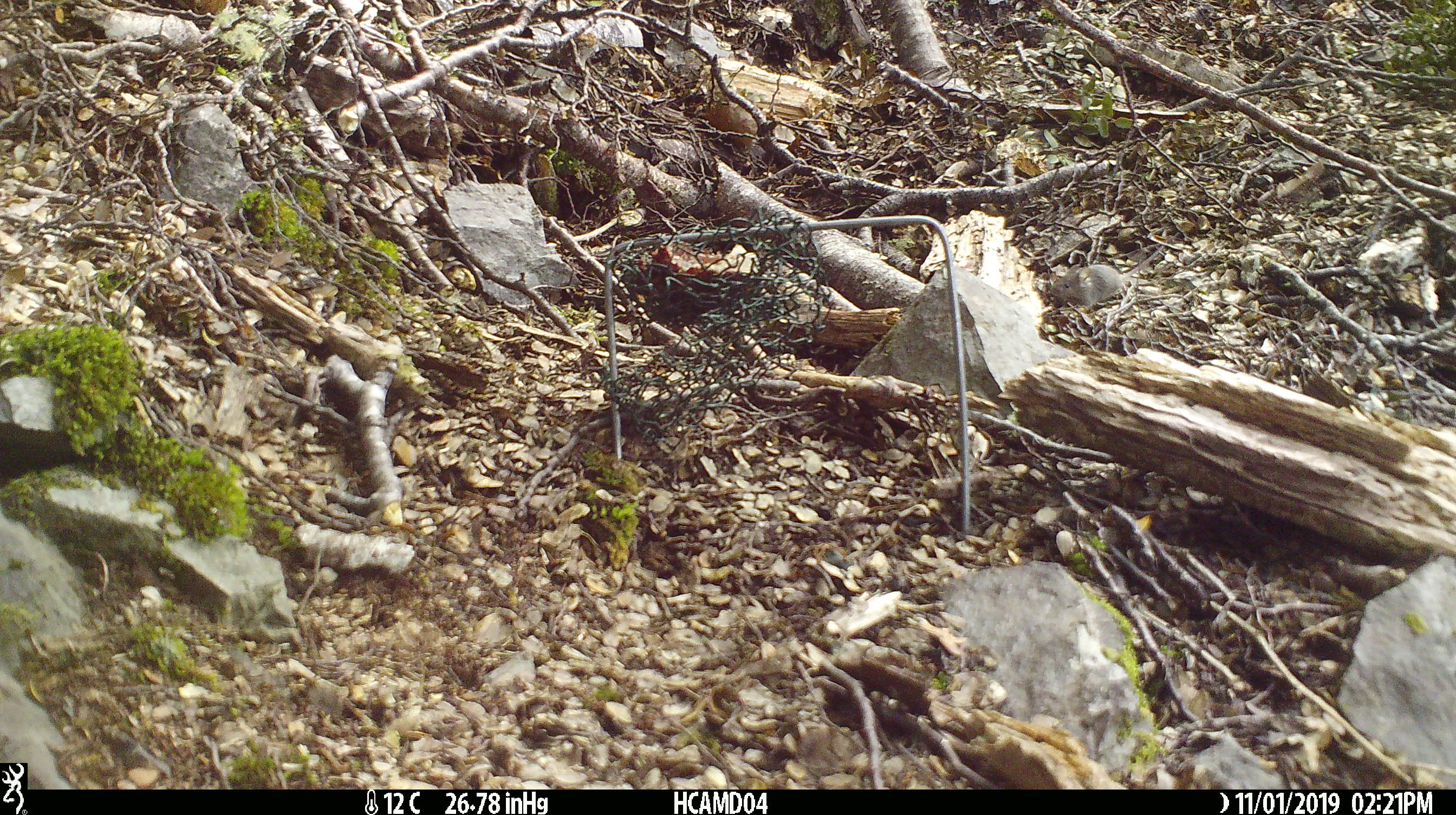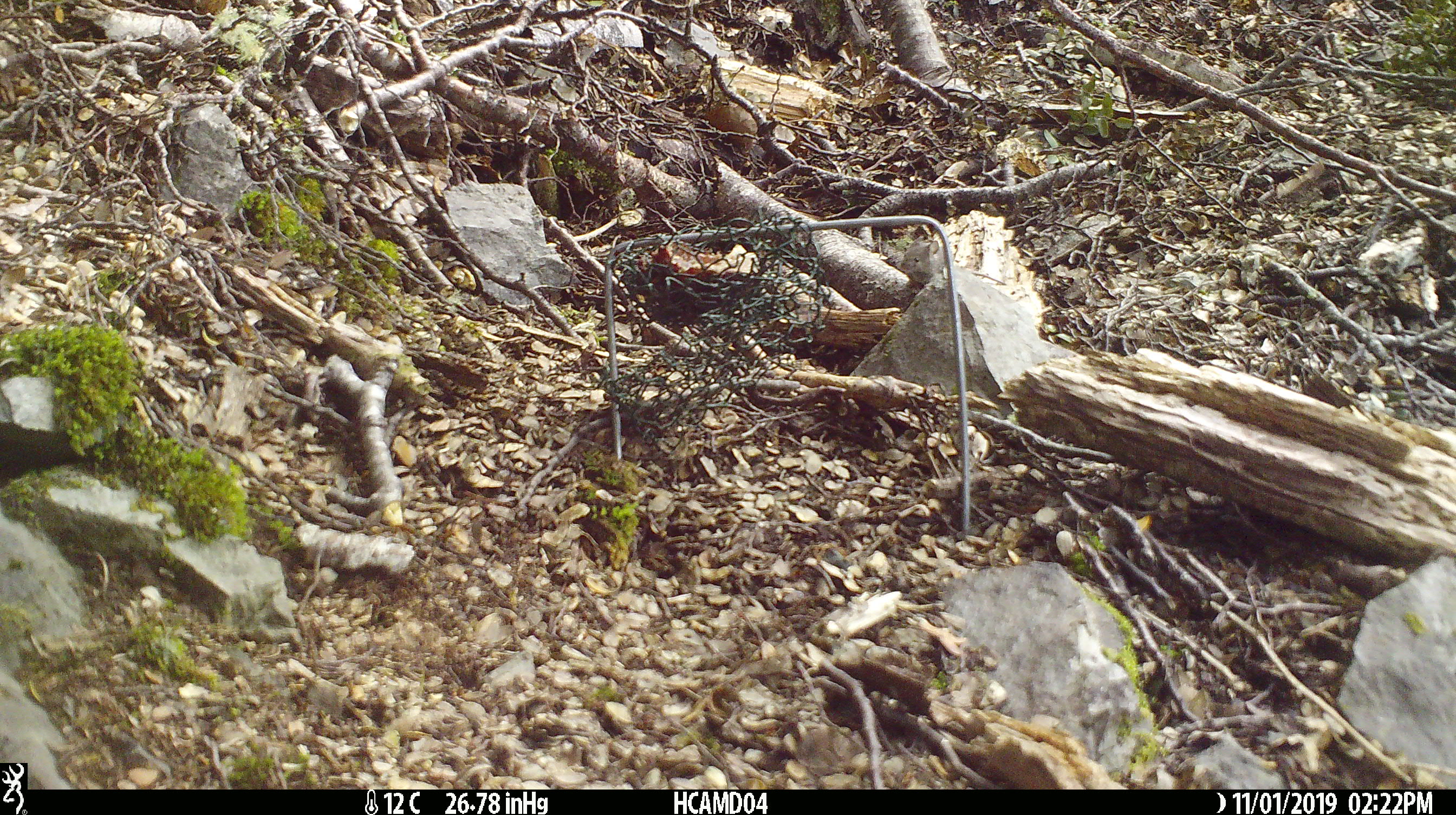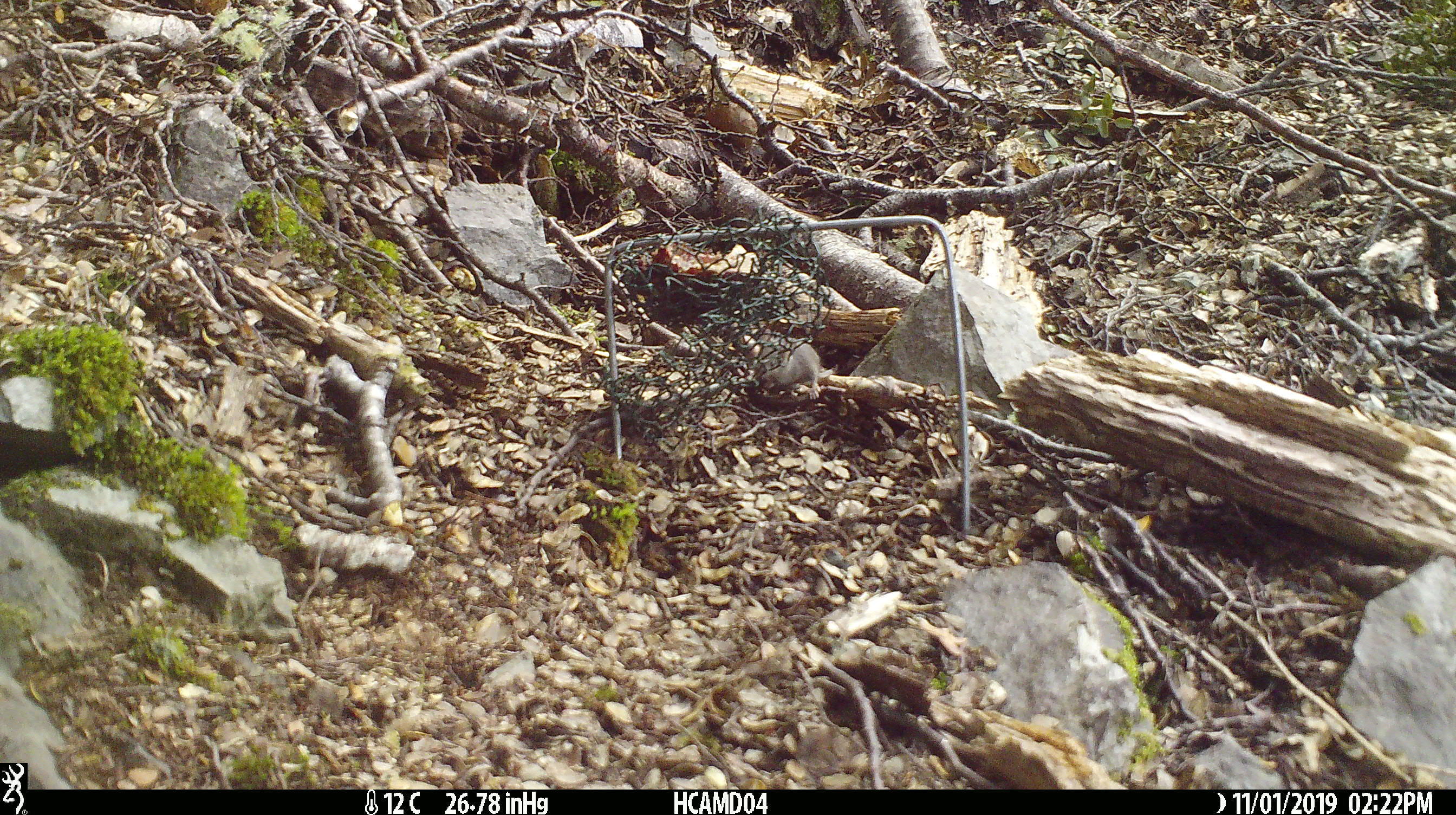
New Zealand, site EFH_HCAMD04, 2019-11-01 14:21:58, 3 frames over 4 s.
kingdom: Animalia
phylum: Chordata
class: Mammalia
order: Rodentia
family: Muridae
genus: Mus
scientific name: Mus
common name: mouse